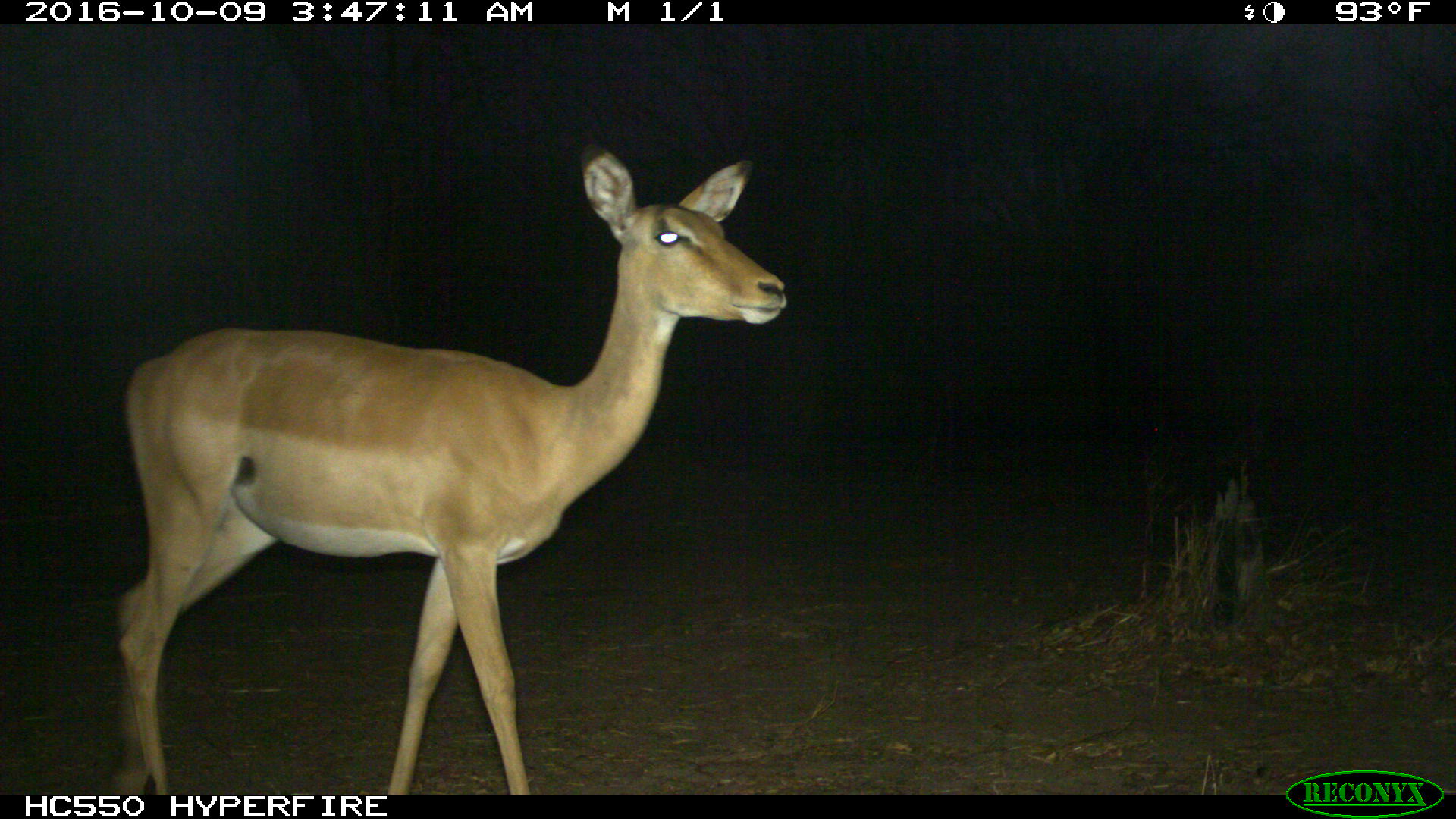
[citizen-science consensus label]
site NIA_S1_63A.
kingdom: Animalia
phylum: Chordata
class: Mammalia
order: Artiodactyla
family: Bovidae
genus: Aepyceros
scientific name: Aepyceros melampus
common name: impala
Impala (Aepyceros melampus), count 1. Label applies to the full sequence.